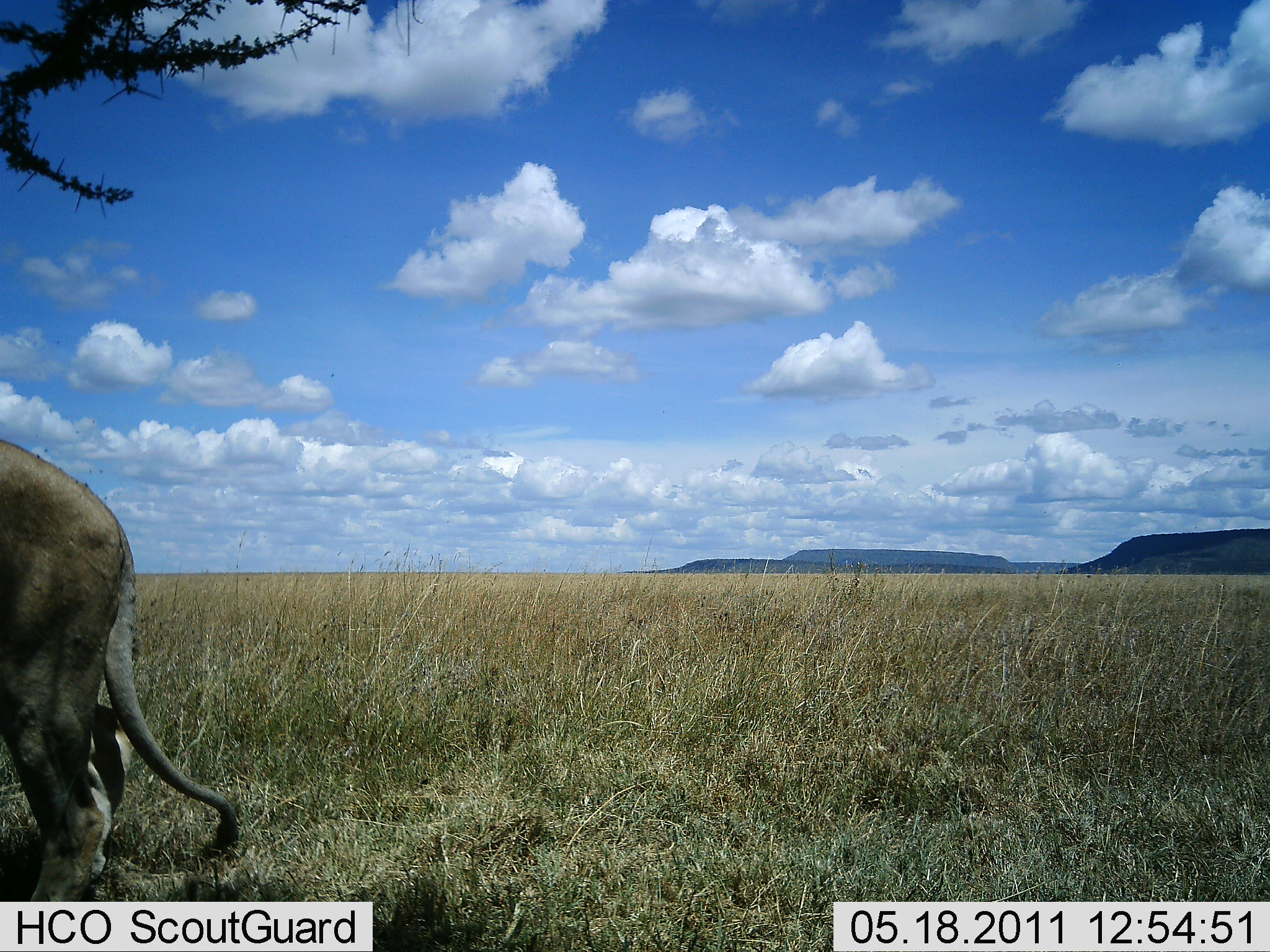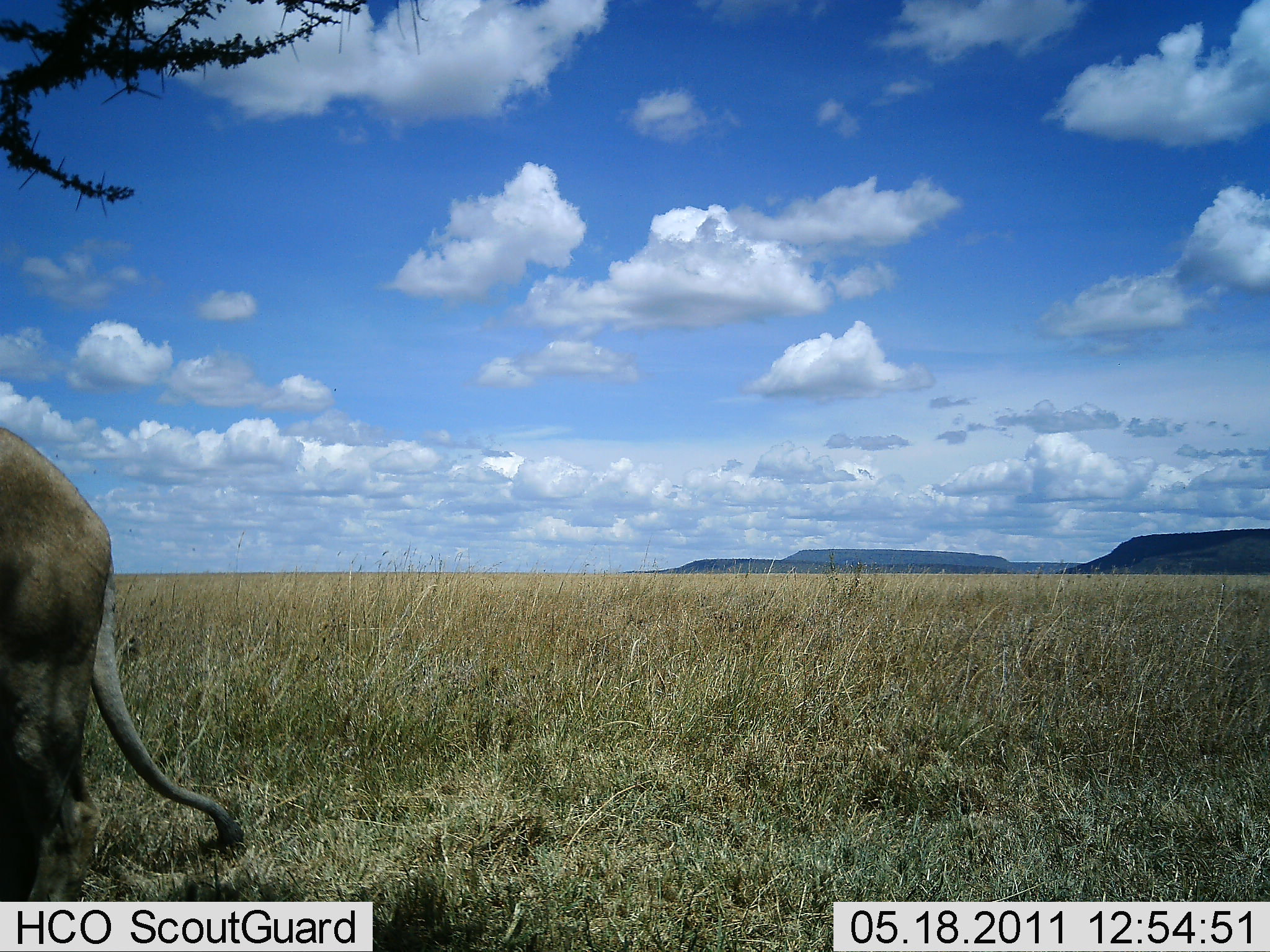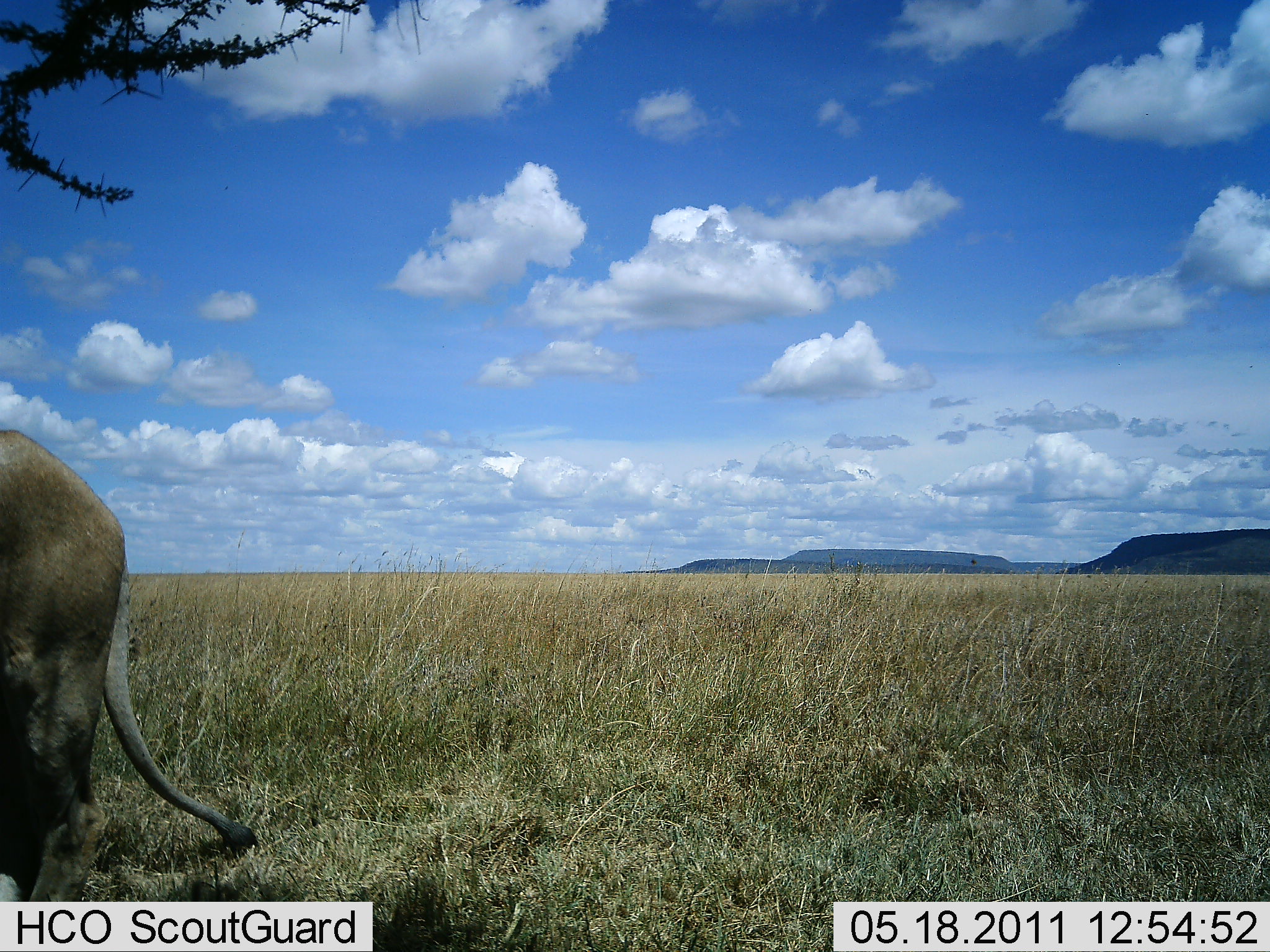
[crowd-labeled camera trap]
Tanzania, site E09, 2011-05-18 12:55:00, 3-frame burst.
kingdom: Animalia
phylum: Chordata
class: Mammalia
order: Carnivora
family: Felidae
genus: Panthera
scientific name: Panthera leo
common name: lion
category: lionfemale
Lionfemale (lion) (Panthera leo), count 1. Behavior (volunteer vote fractions): standing 88%, resting 0%, moving 12%, interacting 0%. Young present (vote fraction): 0%. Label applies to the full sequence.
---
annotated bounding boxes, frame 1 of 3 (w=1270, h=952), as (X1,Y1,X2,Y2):
animal: (0,436,238,945)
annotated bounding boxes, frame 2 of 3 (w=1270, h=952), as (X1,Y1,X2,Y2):
animal: (0,413,246,951)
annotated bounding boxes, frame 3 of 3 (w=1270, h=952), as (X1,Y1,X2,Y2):
animal: (1,428,260,952)